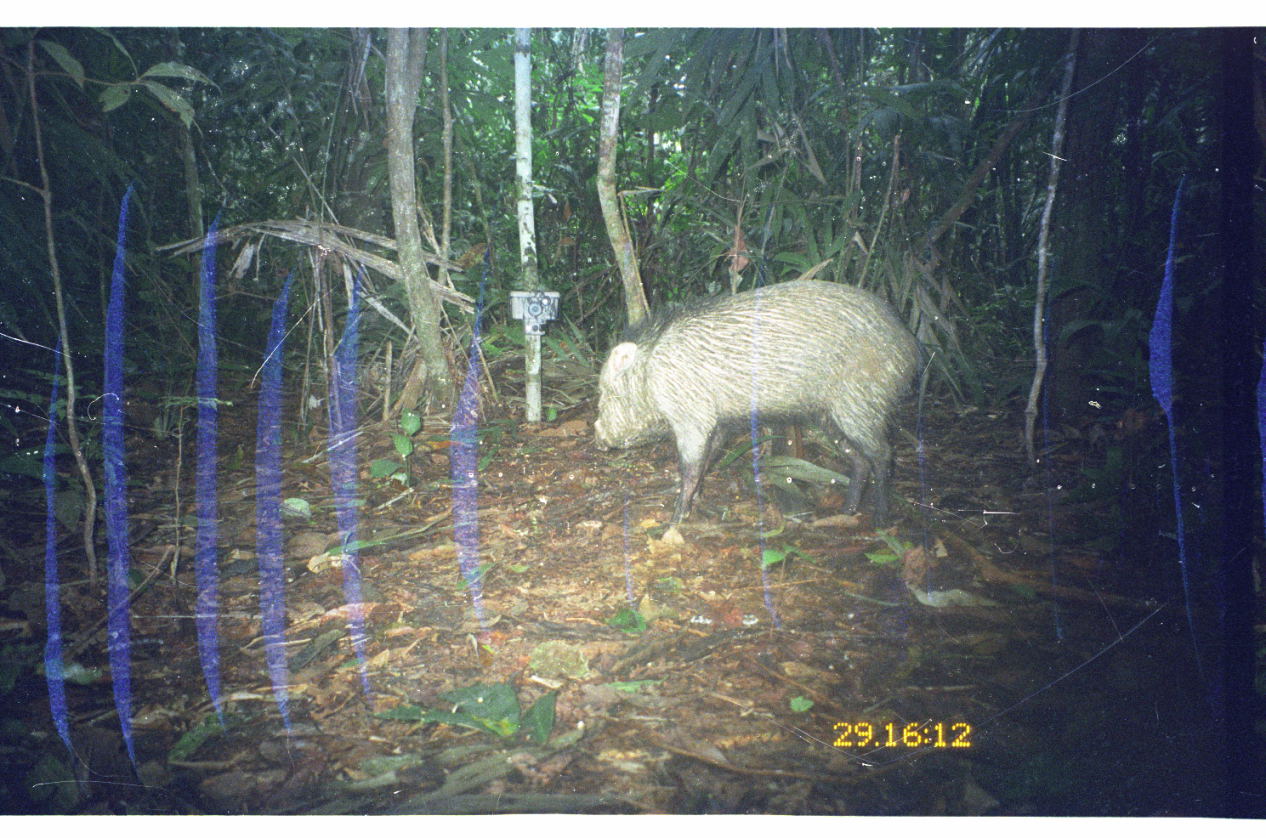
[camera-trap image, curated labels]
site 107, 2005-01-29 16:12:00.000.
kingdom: Animalia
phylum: Chordata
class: Mammalia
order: Artiodactyla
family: Tayassuidae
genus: Pecari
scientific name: Pecari tajacu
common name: collared peccary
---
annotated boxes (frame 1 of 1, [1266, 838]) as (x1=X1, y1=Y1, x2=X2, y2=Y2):
pecari tajacu: (x1=594, y1=278, x2=925, y2=528)